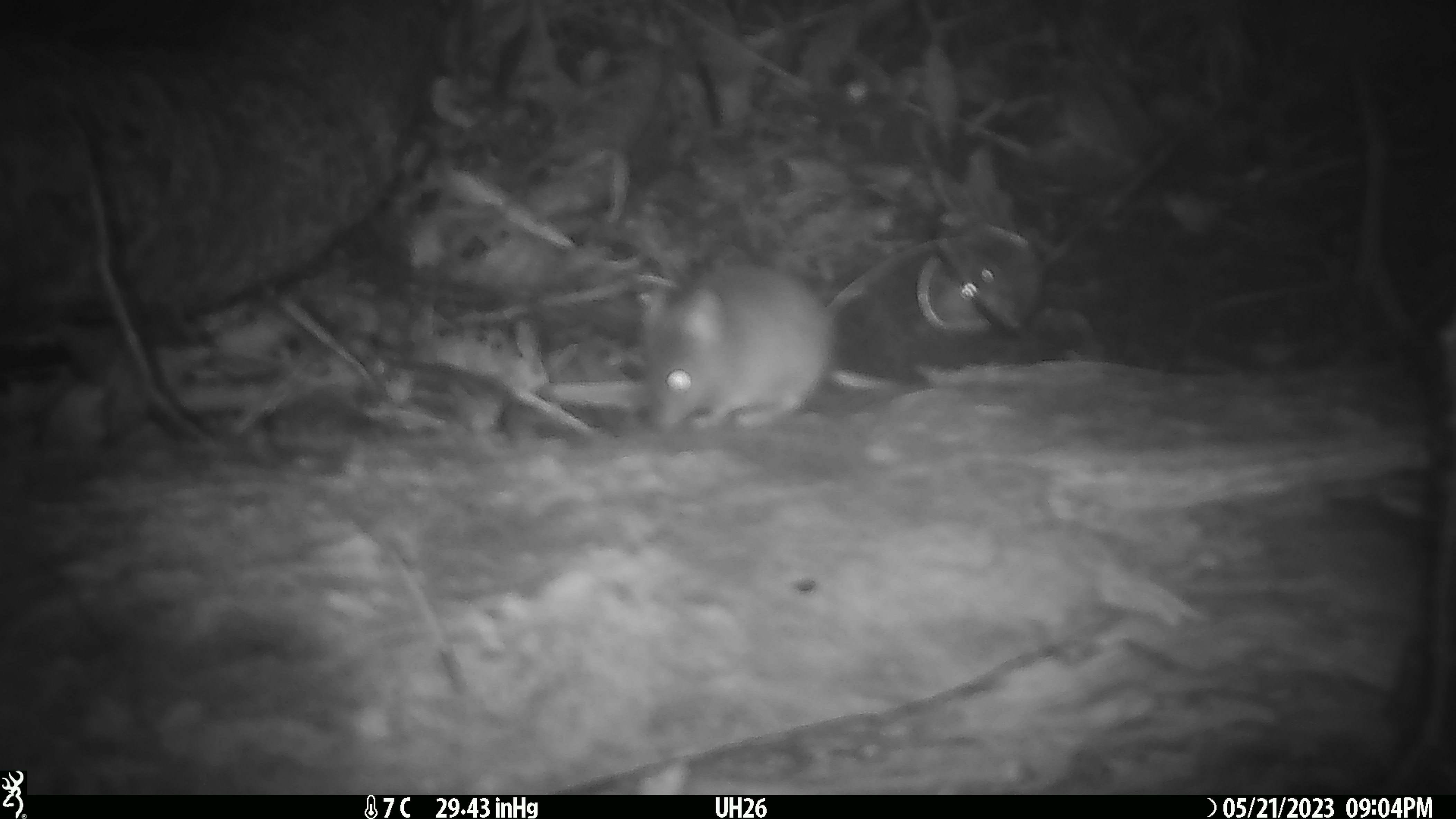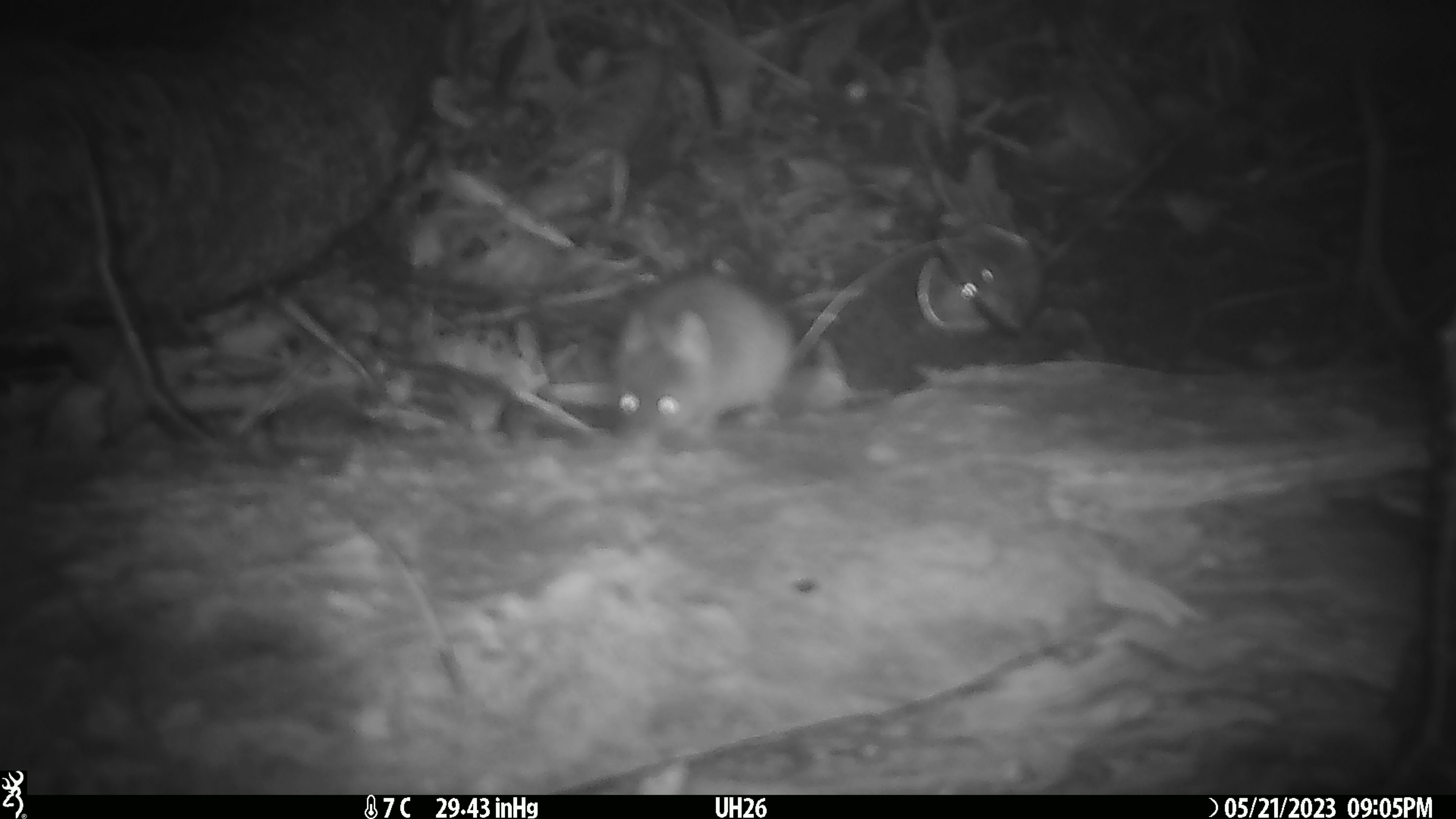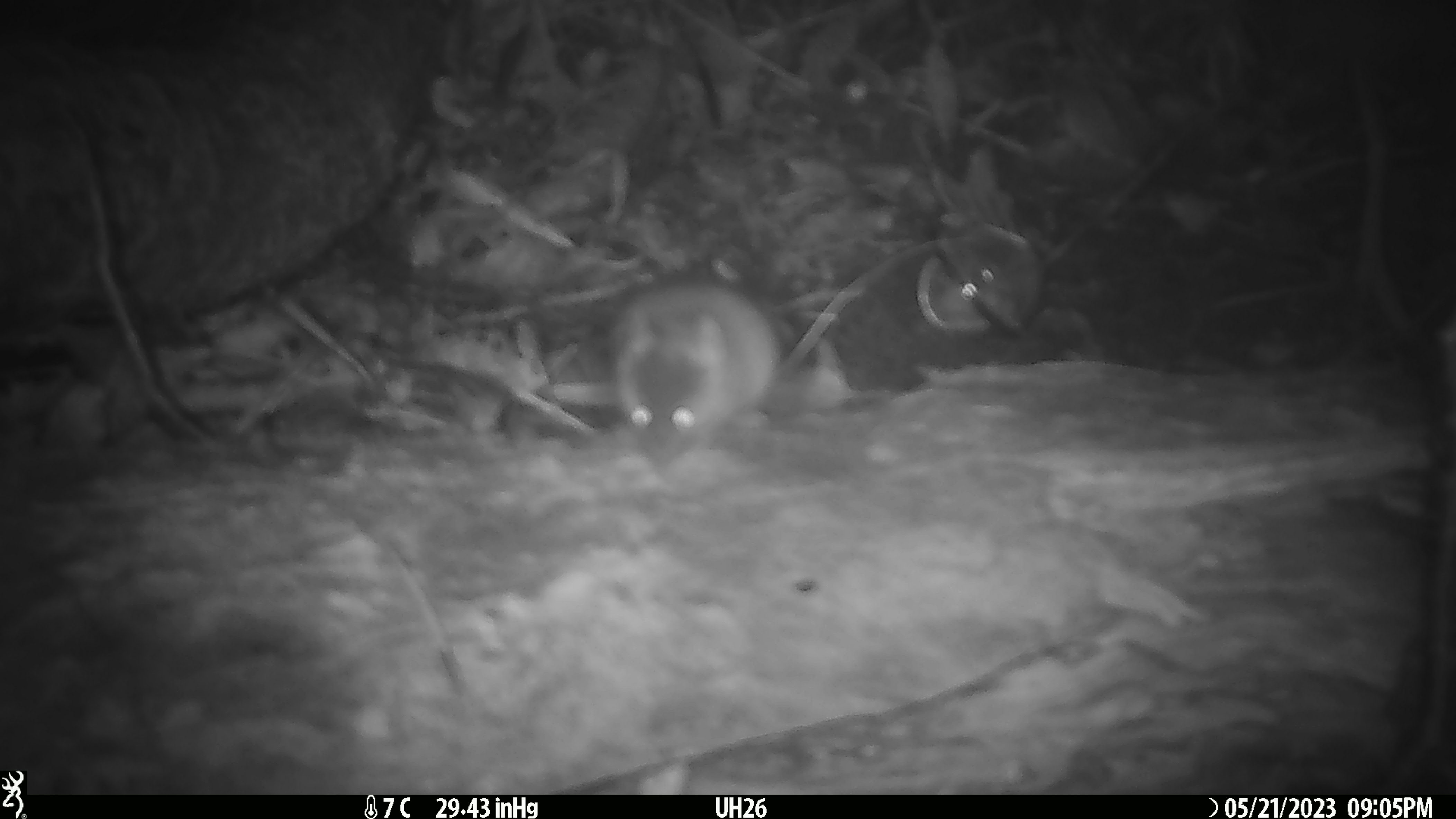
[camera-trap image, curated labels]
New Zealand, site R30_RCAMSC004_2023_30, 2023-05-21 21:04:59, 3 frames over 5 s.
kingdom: Animalia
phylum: Chordata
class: Mammalia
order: Rodentia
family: Muridae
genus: Mus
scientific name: Mus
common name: mouse